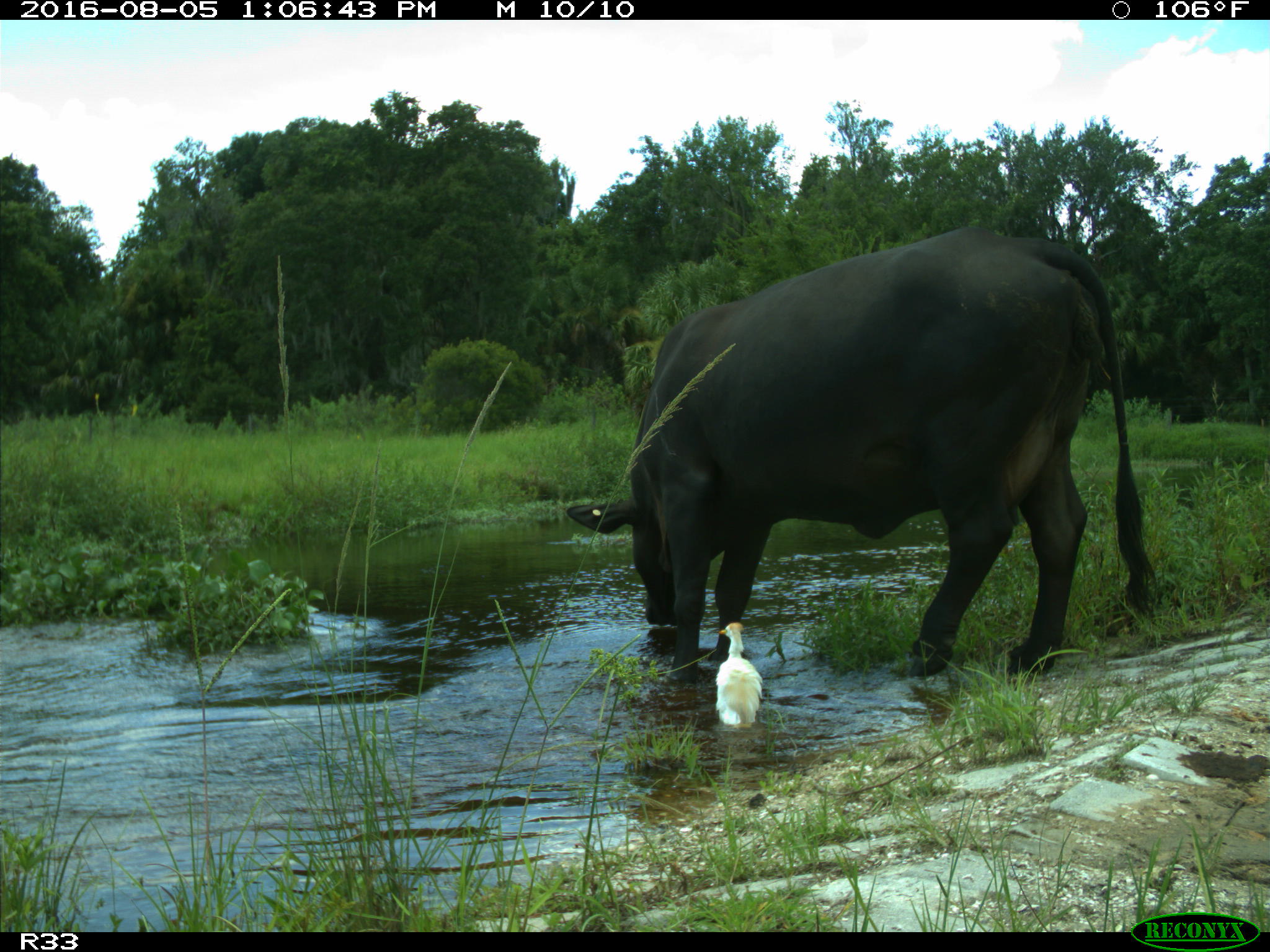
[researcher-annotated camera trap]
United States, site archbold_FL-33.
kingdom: Animalia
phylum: Chordata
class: Mammalia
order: Artiodactyla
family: Bovidae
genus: Bos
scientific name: Bos taurus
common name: domestic cow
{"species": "Bos taurus (domestic cow)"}